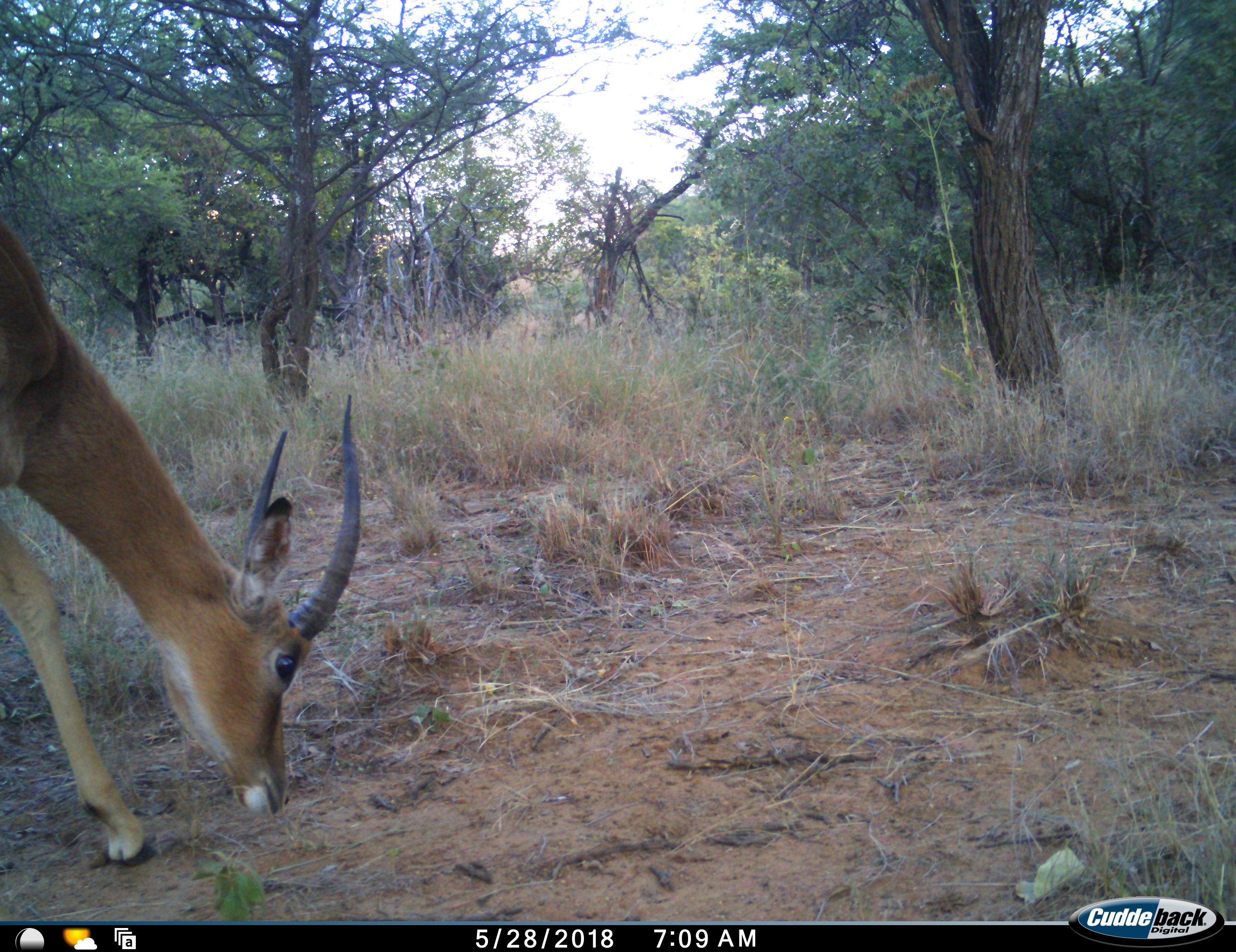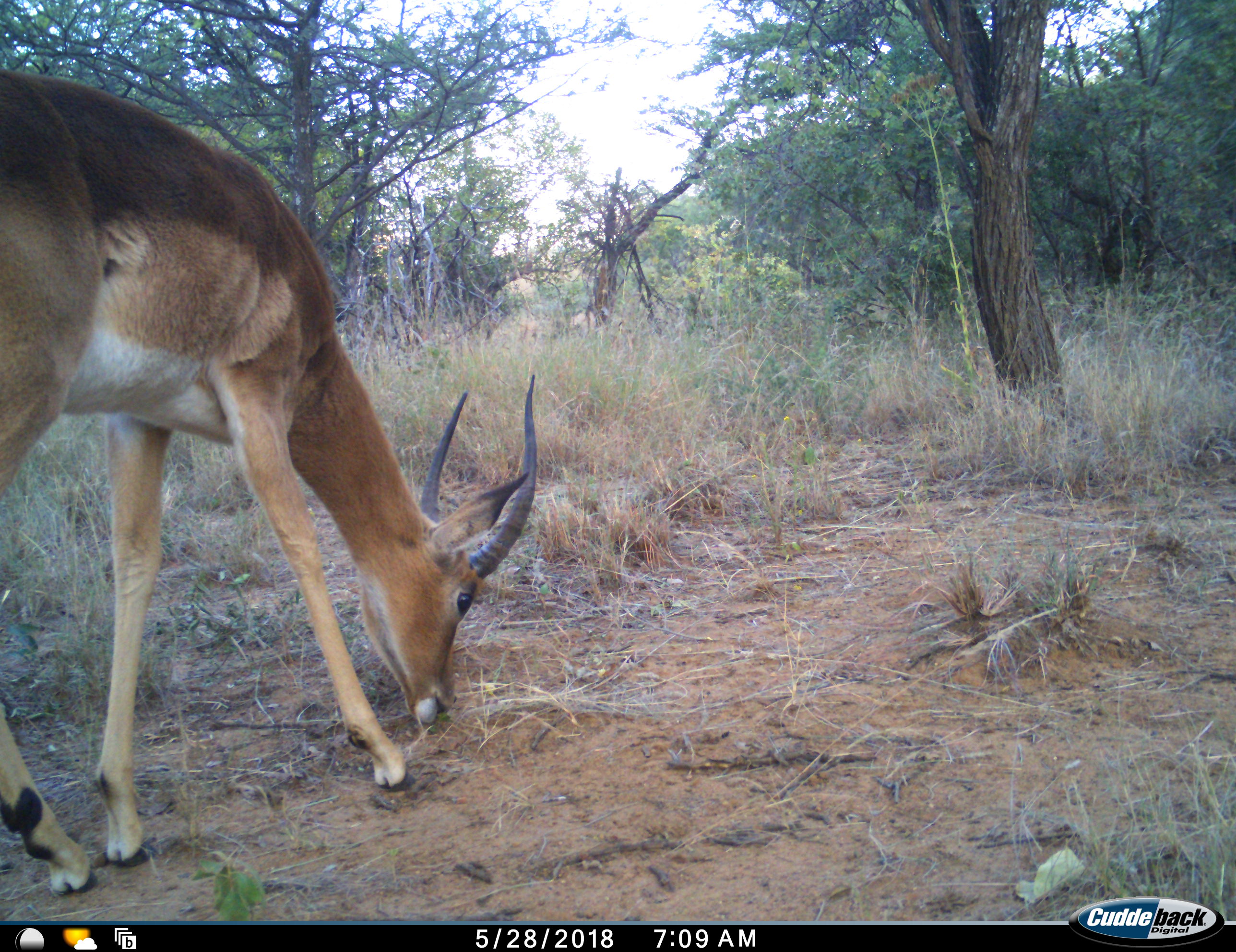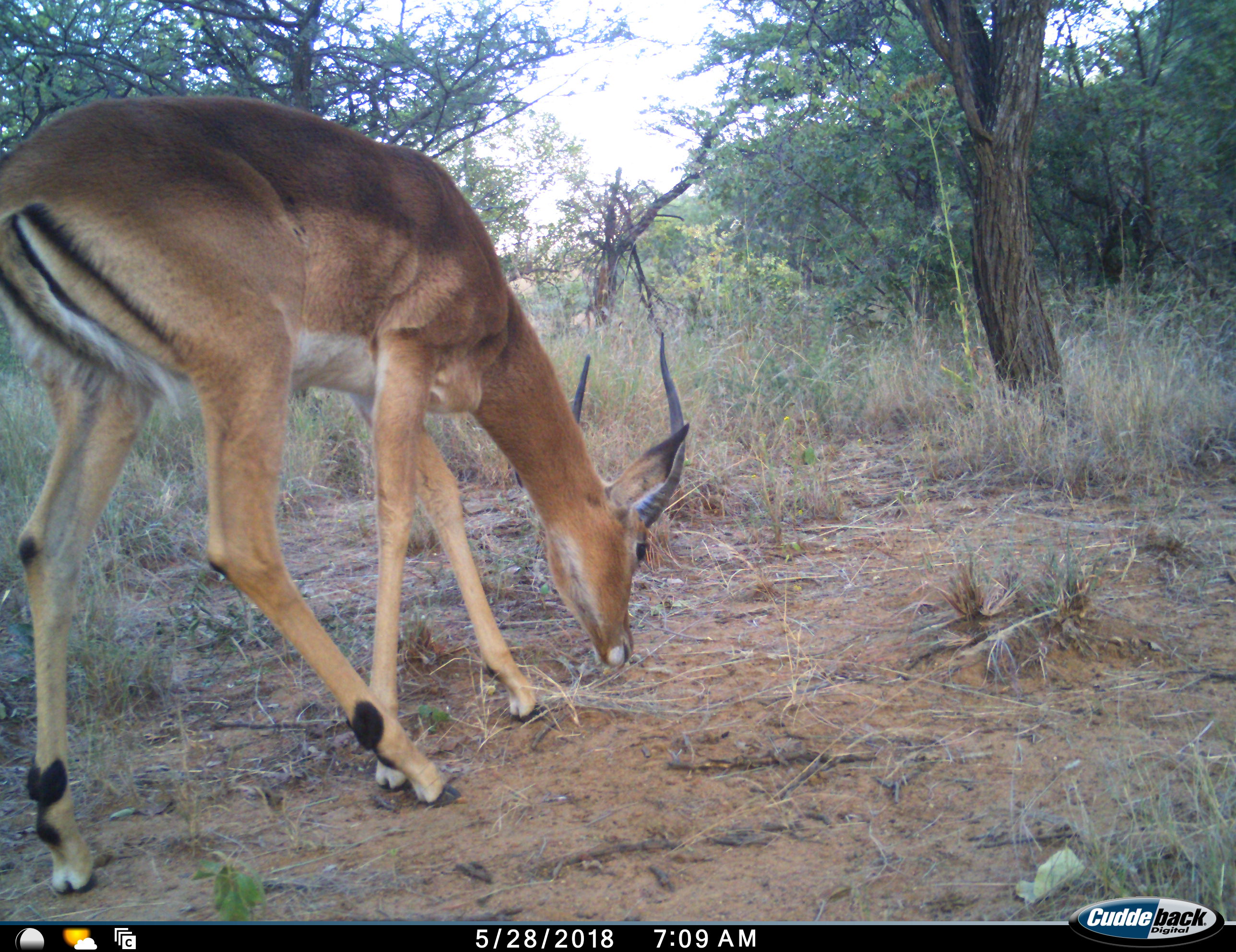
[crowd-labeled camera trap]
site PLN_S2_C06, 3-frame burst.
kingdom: Animalia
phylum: Chordata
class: Mammalia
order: Artiodactyla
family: Bovidae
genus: Aepyceros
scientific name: Aepyceros melampus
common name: impala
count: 1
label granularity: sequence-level